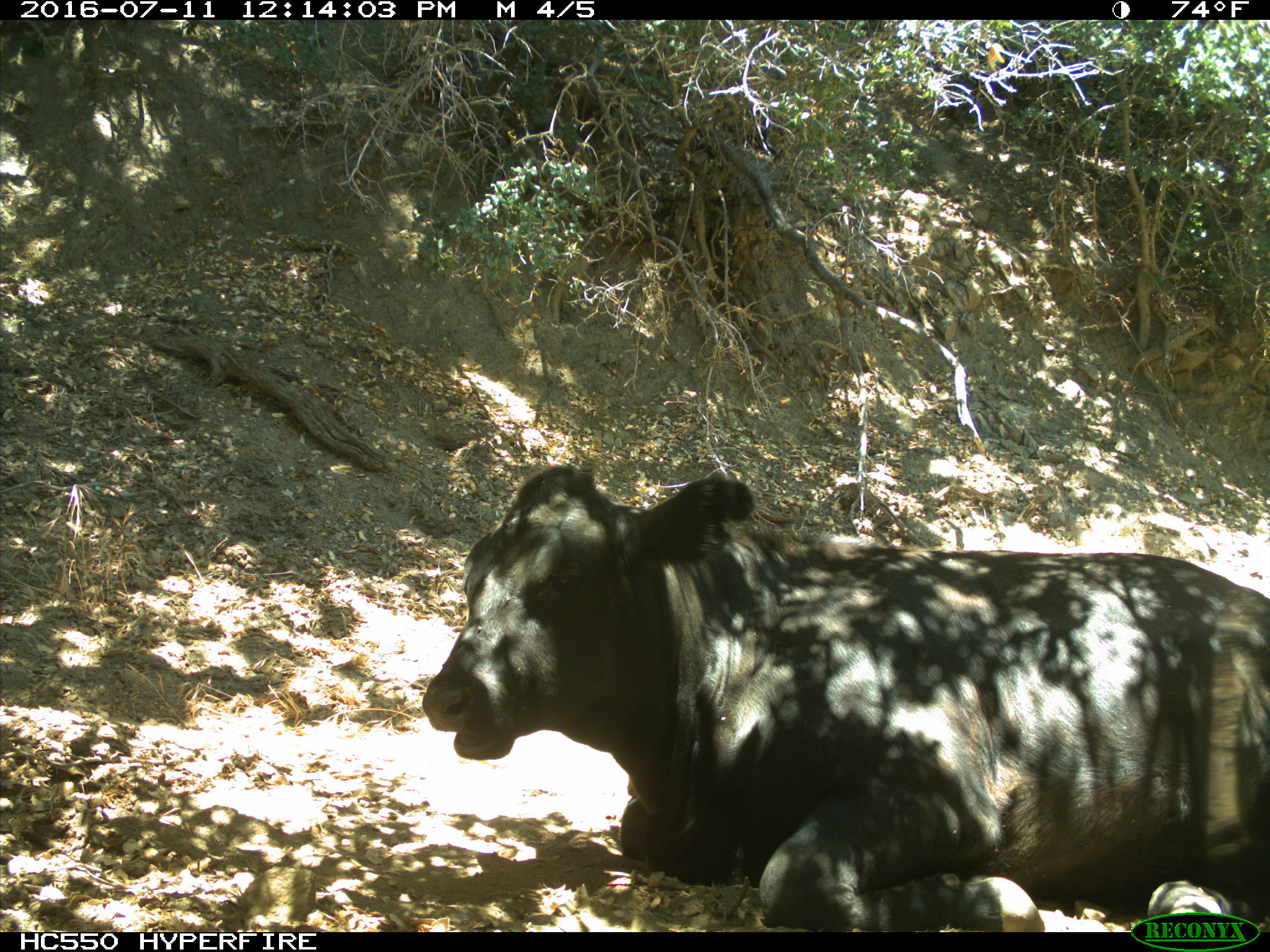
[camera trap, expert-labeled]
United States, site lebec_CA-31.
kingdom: Animalia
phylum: Chordata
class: Mammalia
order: Artiodactyla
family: Bovidae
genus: Bos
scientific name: Bos taurus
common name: domestic cow